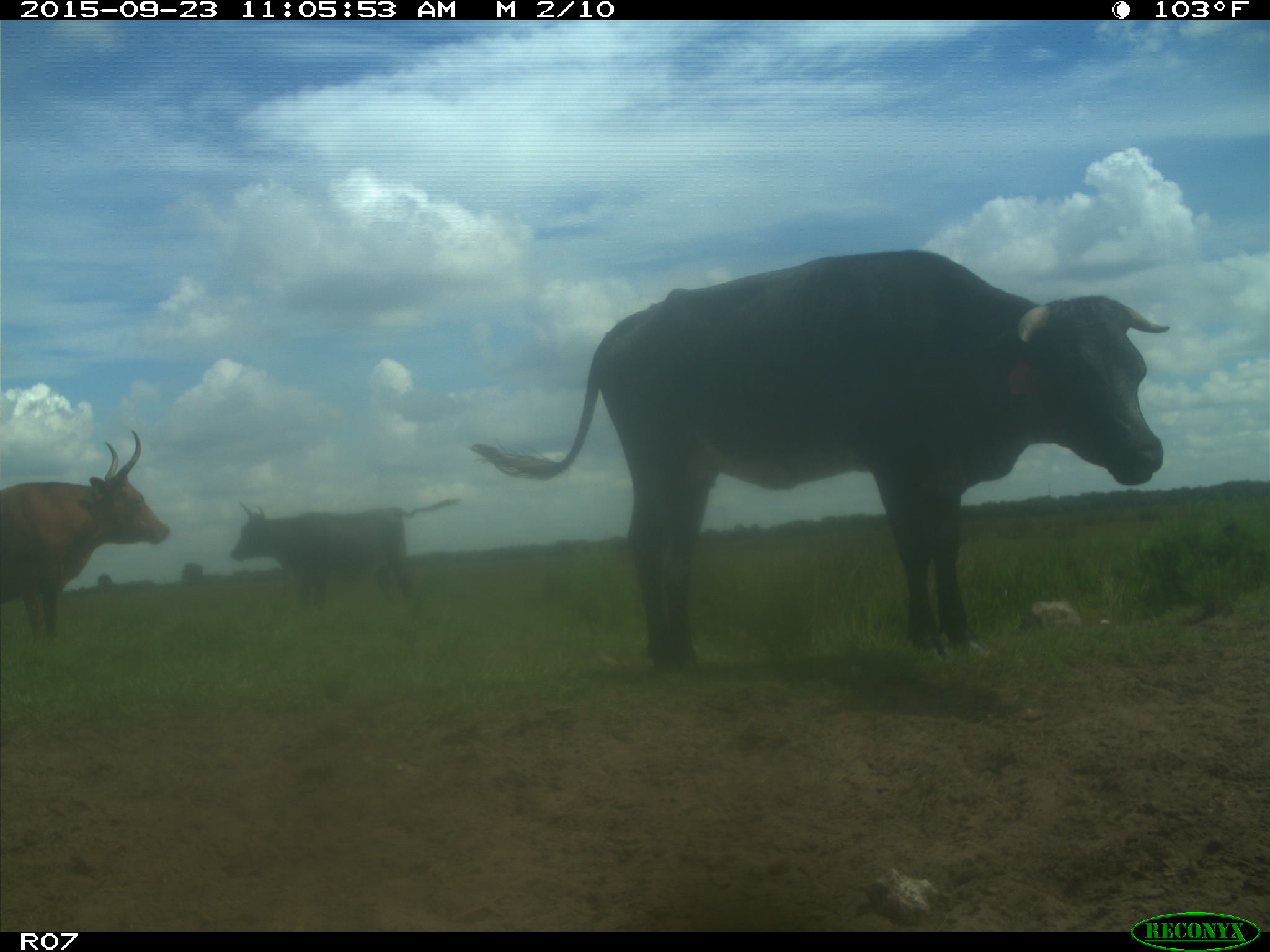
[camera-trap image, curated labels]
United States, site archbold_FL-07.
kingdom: Animalia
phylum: Chordata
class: Mammalia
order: Artiodactyla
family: Bovidae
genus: Bos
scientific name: Bos taurus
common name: domestic cow